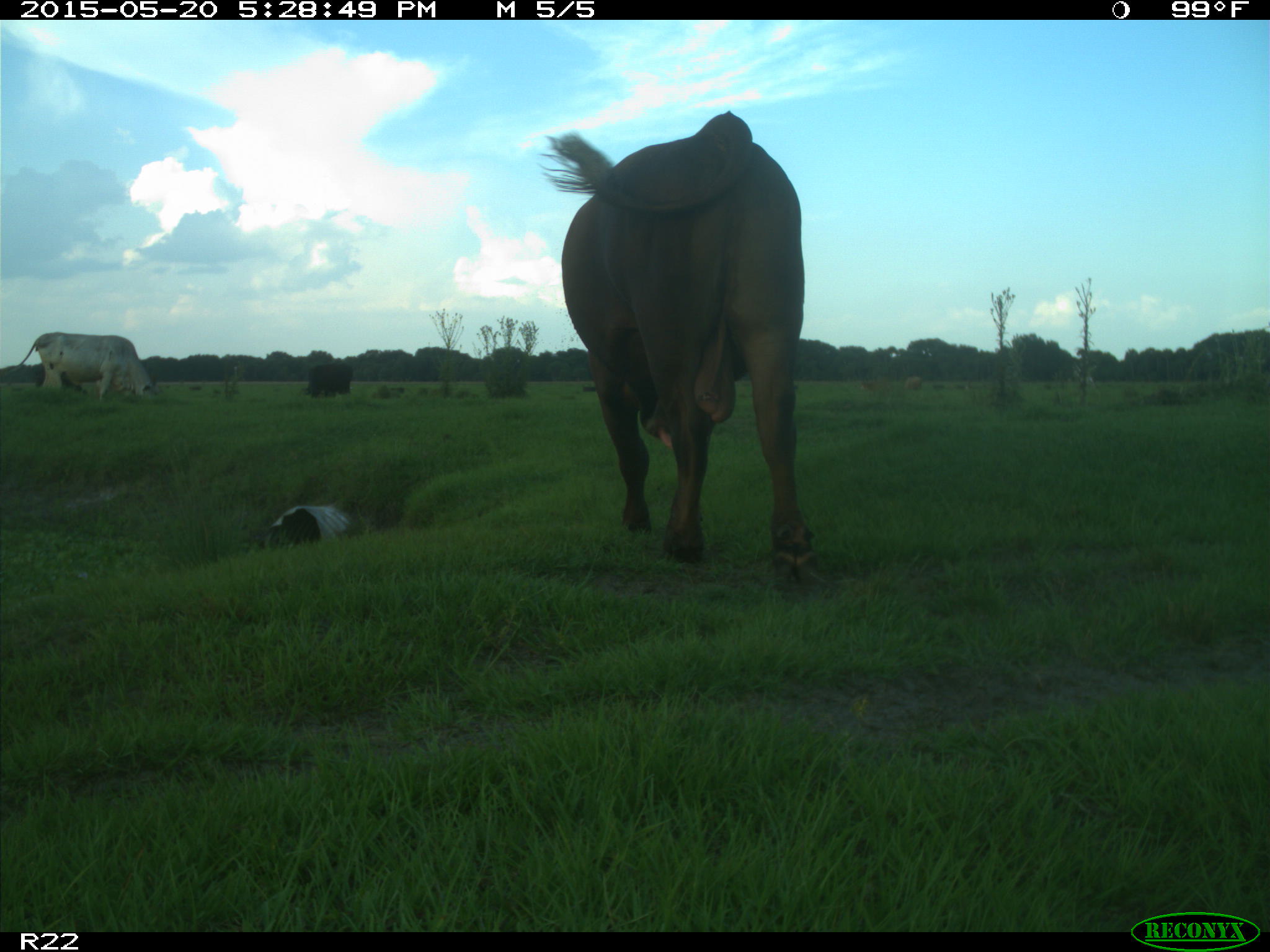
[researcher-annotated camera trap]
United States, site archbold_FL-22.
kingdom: Animalia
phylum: Chordata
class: Mammalia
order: Artiodactyla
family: Bovidae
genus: Bos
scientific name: Bos taurus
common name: domestic cow